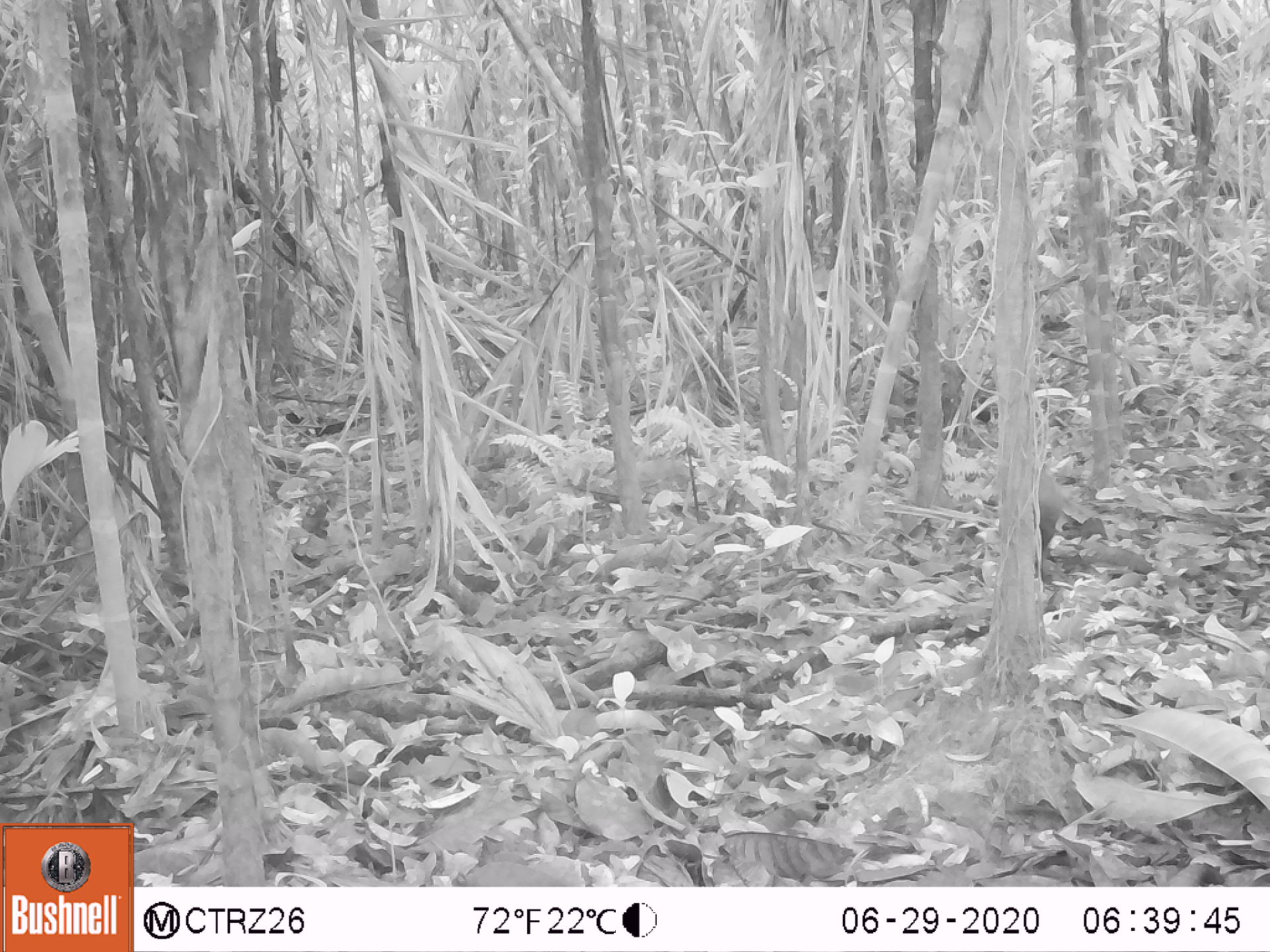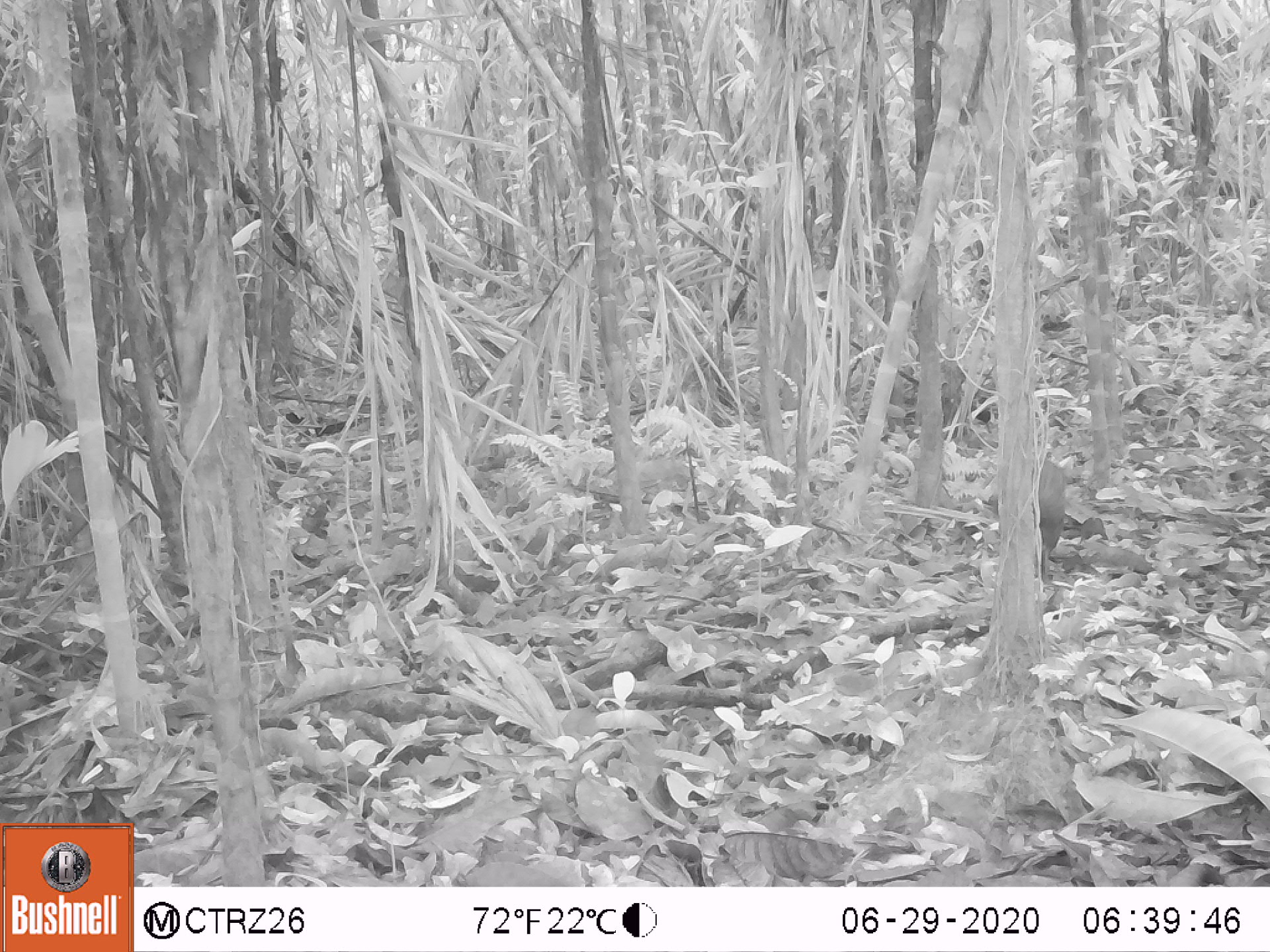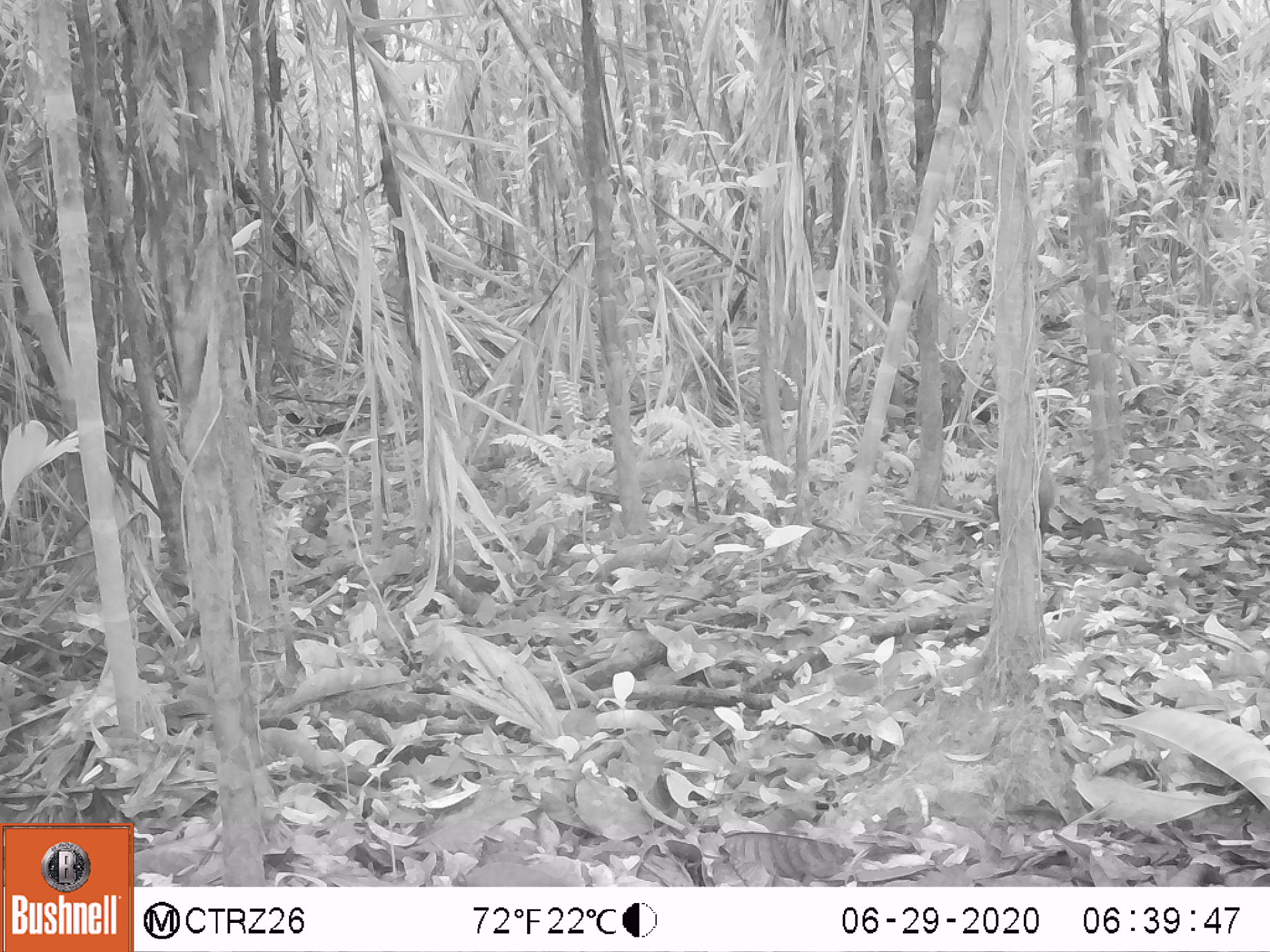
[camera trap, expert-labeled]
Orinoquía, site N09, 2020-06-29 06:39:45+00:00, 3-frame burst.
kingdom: Animalia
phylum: Chordata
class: Aves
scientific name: Aves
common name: bird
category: unknown bird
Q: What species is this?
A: Unknown bird (bird) (Aves).